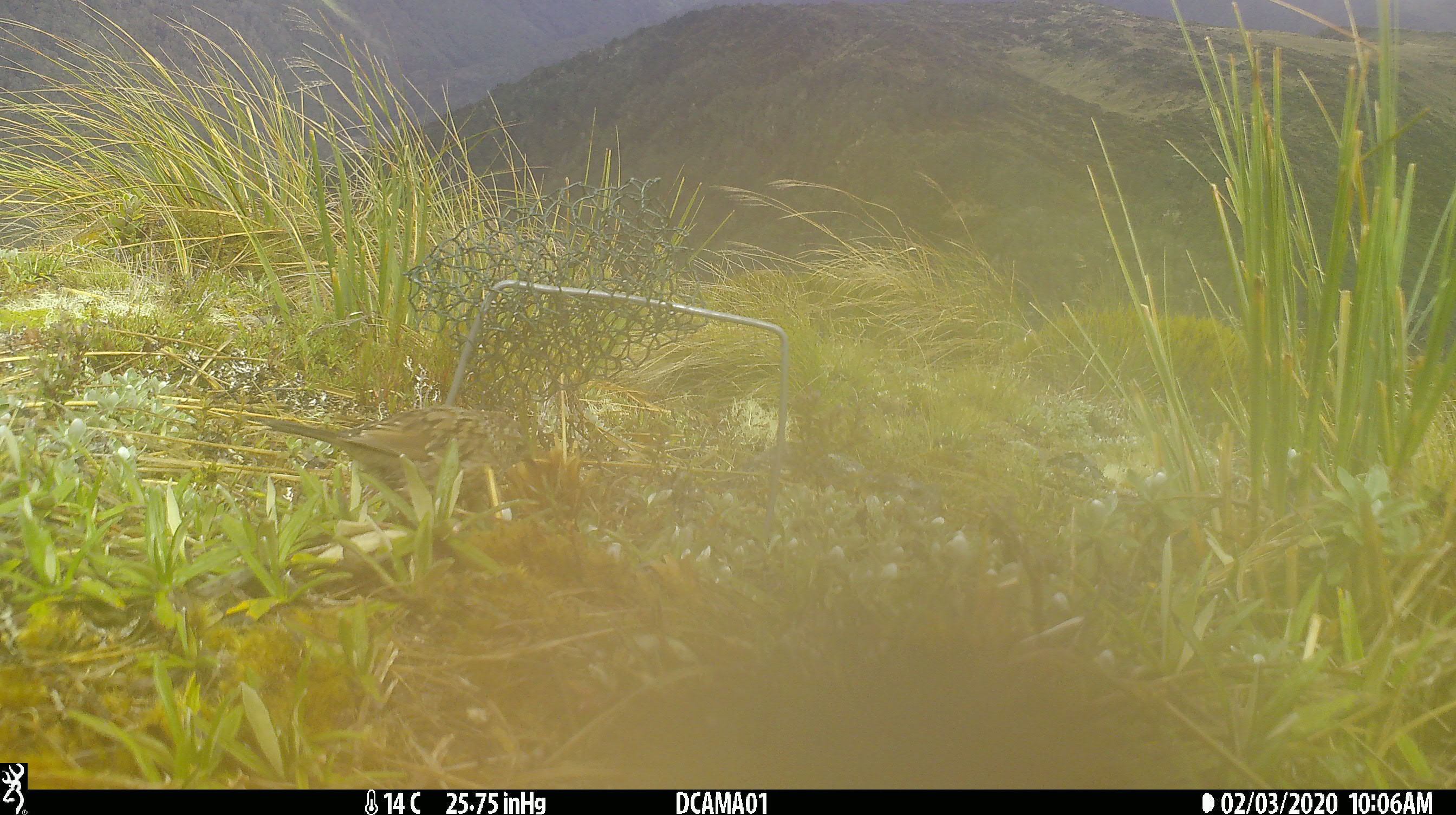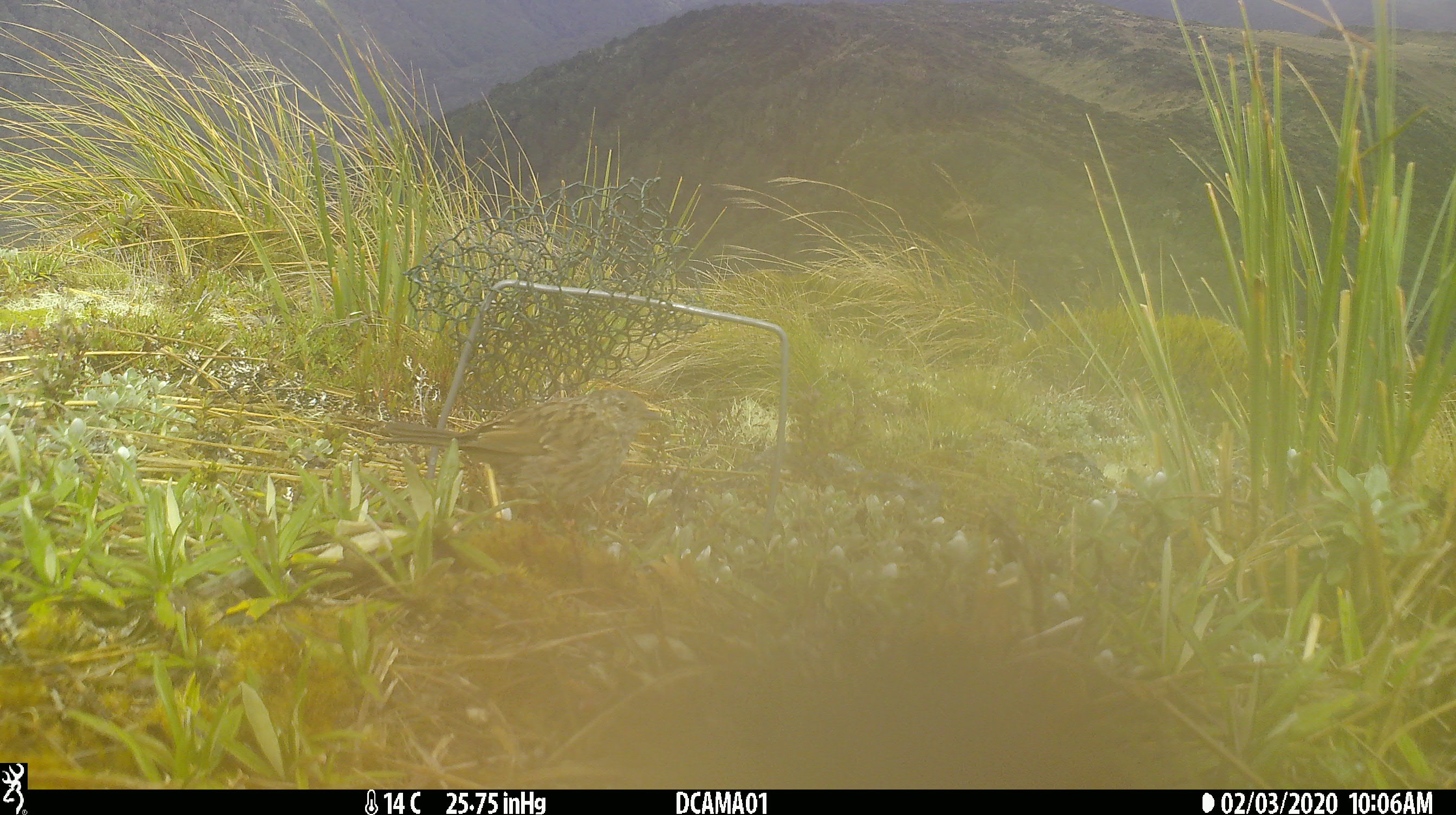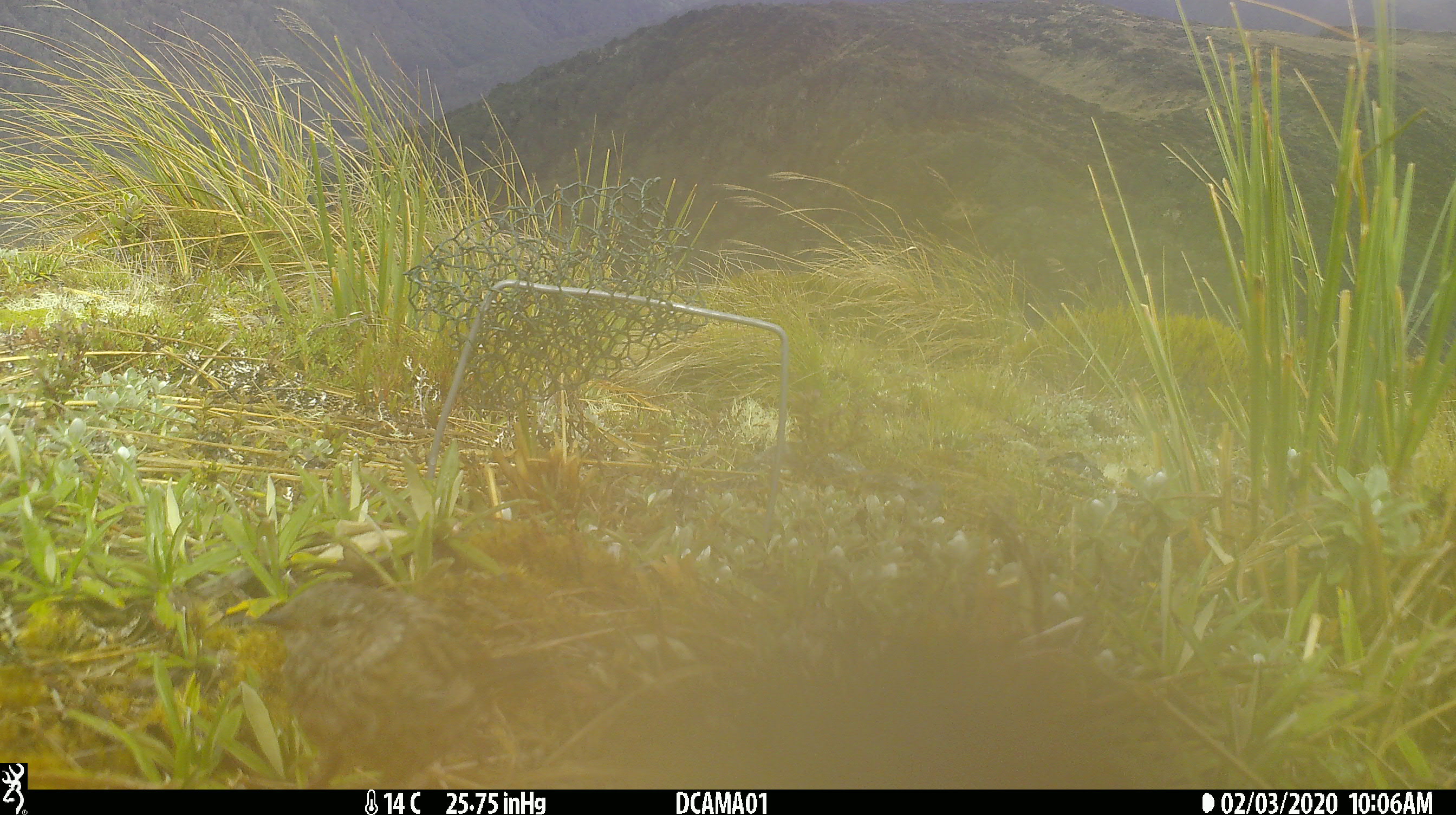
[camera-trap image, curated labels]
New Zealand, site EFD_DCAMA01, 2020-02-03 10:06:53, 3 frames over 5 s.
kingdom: Animalia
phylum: Chordata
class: Aves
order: Passeriformes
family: Prunellidae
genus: Prunella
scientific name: Prunella modularis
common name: dunnock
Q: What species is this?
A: Dunnock (Prunella modularis).